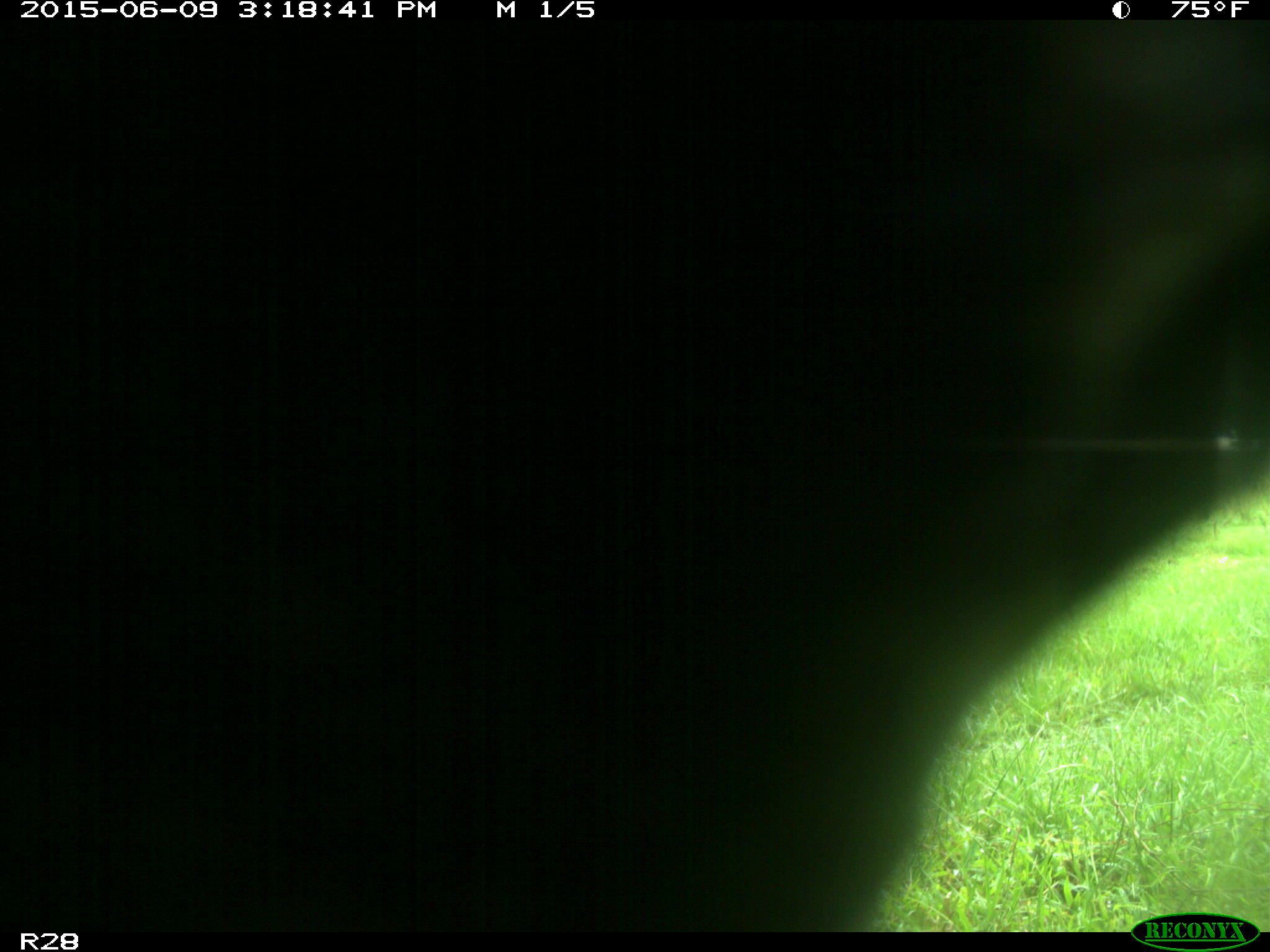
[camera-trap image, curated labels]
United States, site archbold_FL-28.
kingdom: Animalia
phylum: Chordata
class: Mammalia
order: Artiodactyla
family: Bovidae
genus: Bos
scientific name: Bos taurus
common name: domestic cow